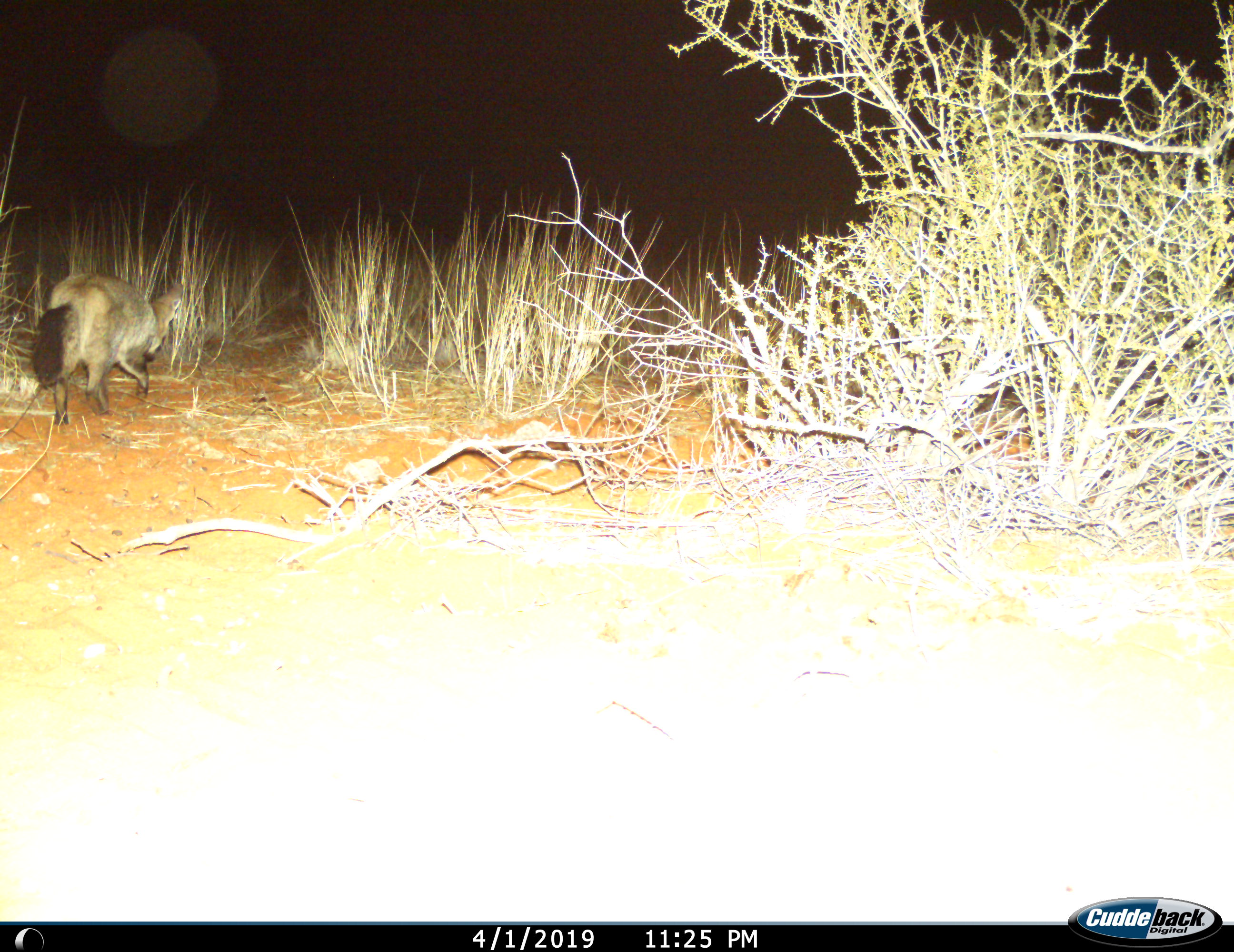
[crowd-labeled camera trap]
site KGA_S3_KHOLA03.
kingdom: Animalia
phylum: Chordata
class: Mammalia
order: Carnivora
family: Canidae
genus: Otocyon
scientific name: Otocyon megalotis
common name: bat-eared fox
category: foxbateared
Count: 1.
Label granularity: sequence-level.